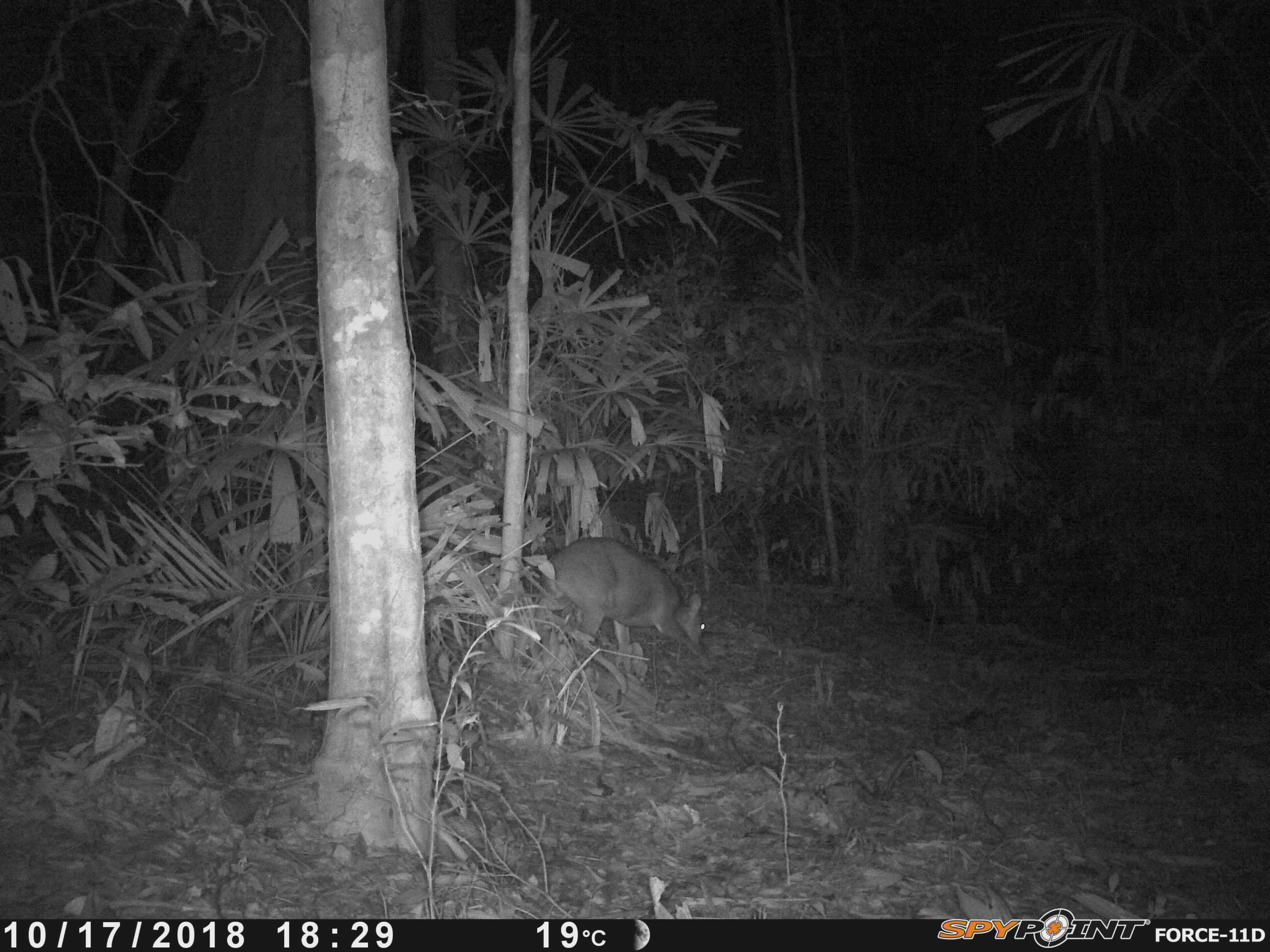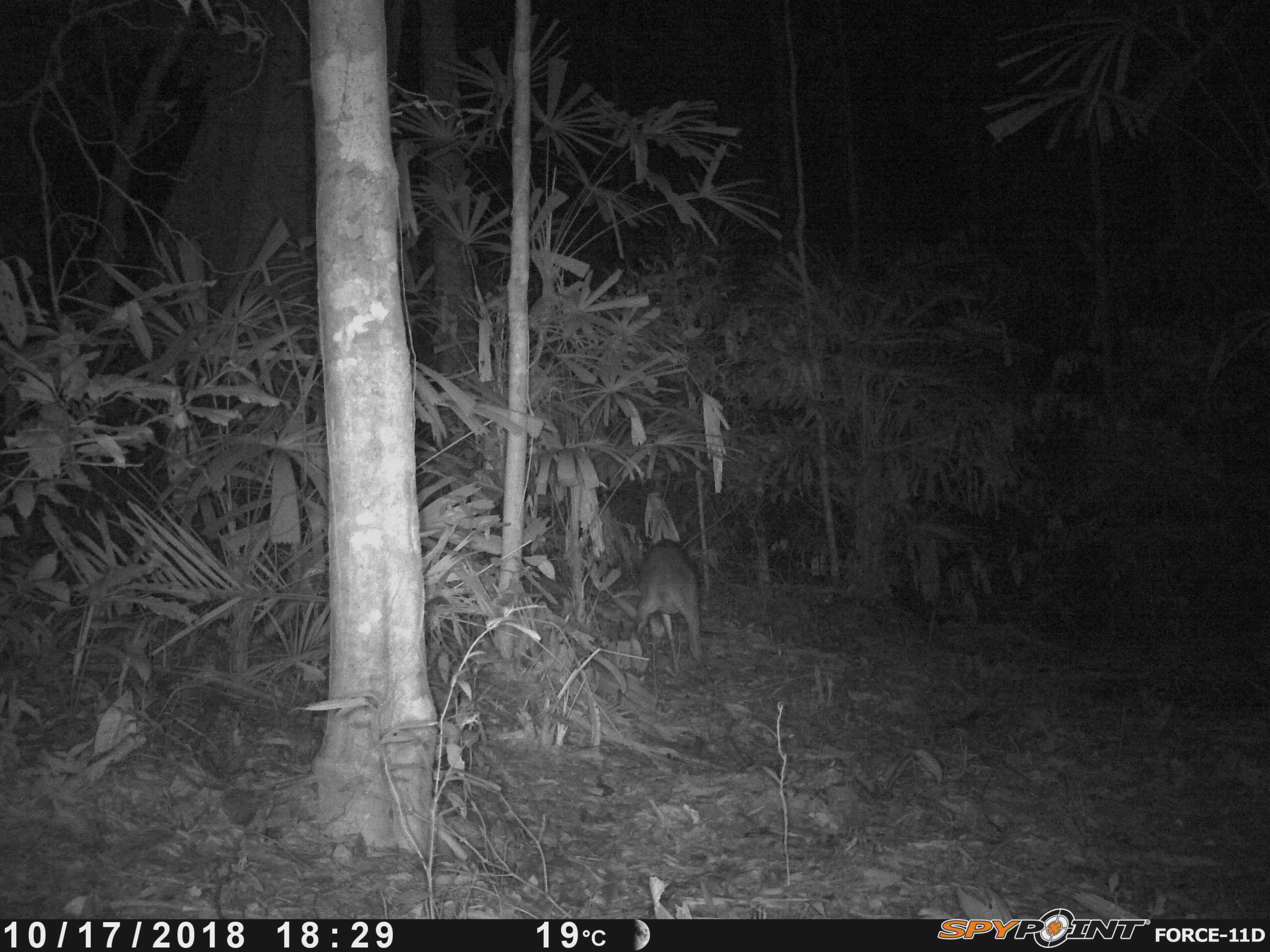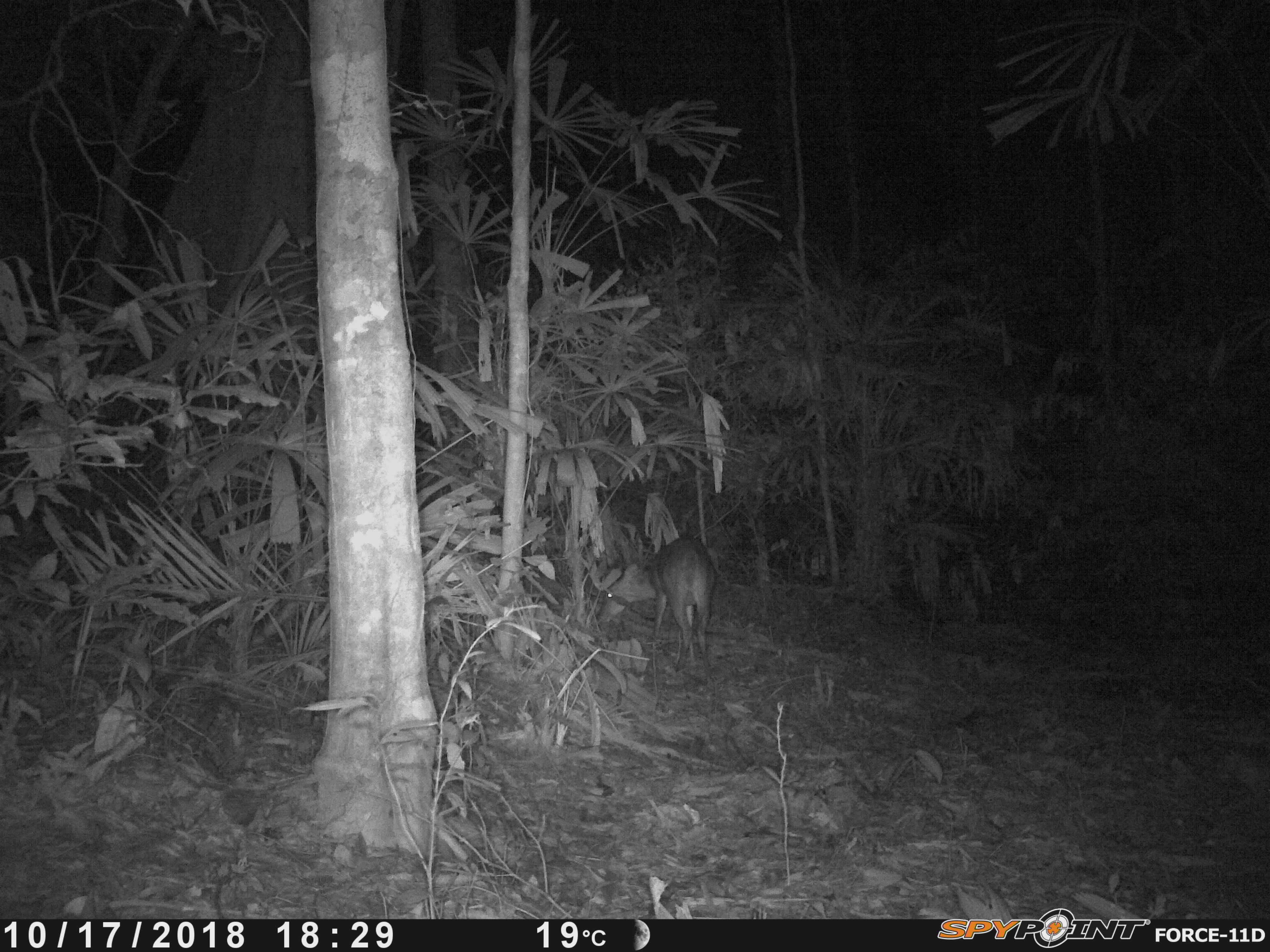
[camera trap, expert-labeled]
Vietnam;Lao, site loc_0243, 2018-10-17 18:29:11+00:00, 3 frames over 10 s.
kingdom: Animalia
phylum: Chordata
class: Mammalia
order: Artiodactyla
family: Cervidae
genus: Muntiacus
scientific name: Muntiacus vuquangensis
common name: large-antlered muntjac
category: large antlered muntjac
Large antlered muntjac (large-antlered muntjac) (Muntiacus vuquangensis). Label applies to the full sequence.